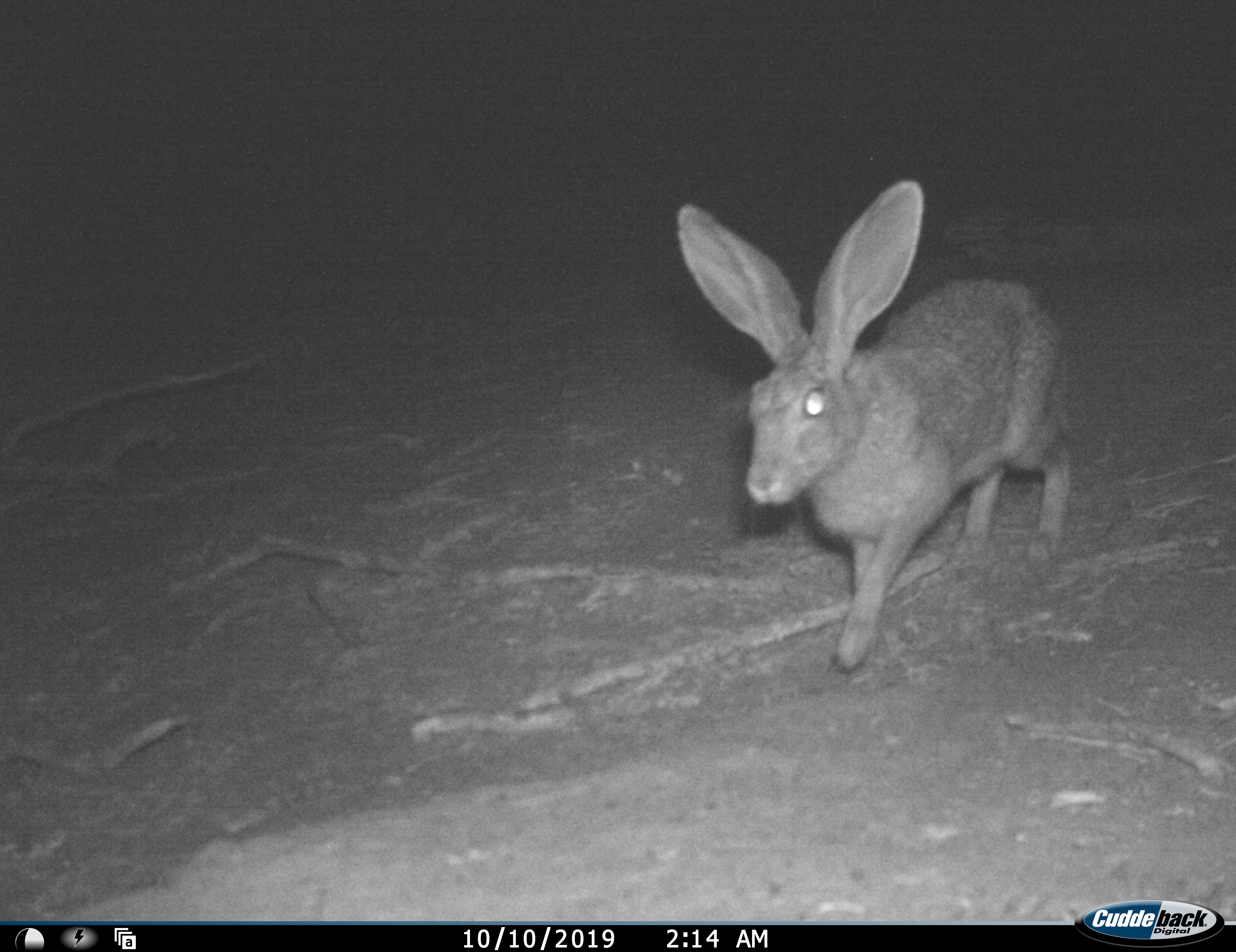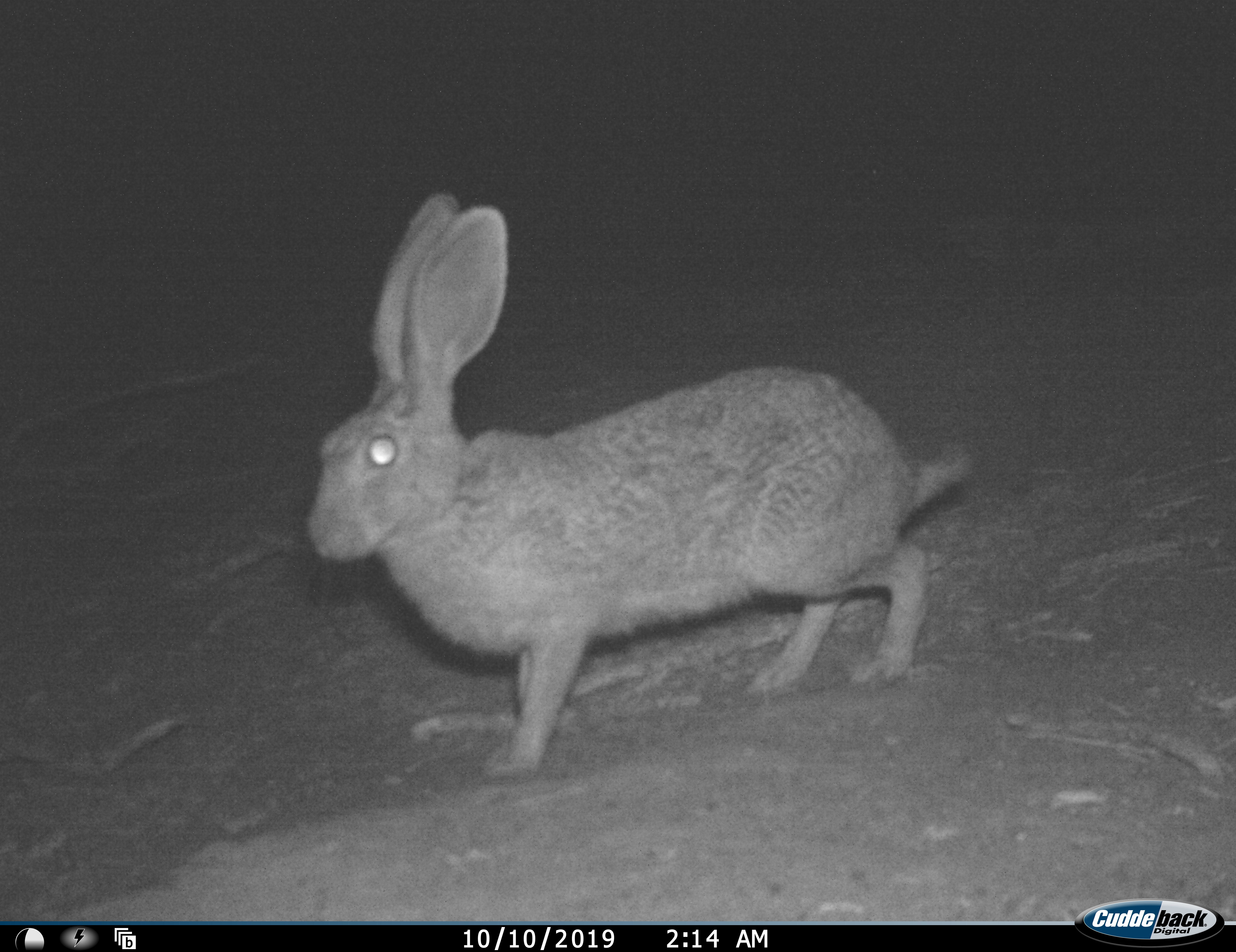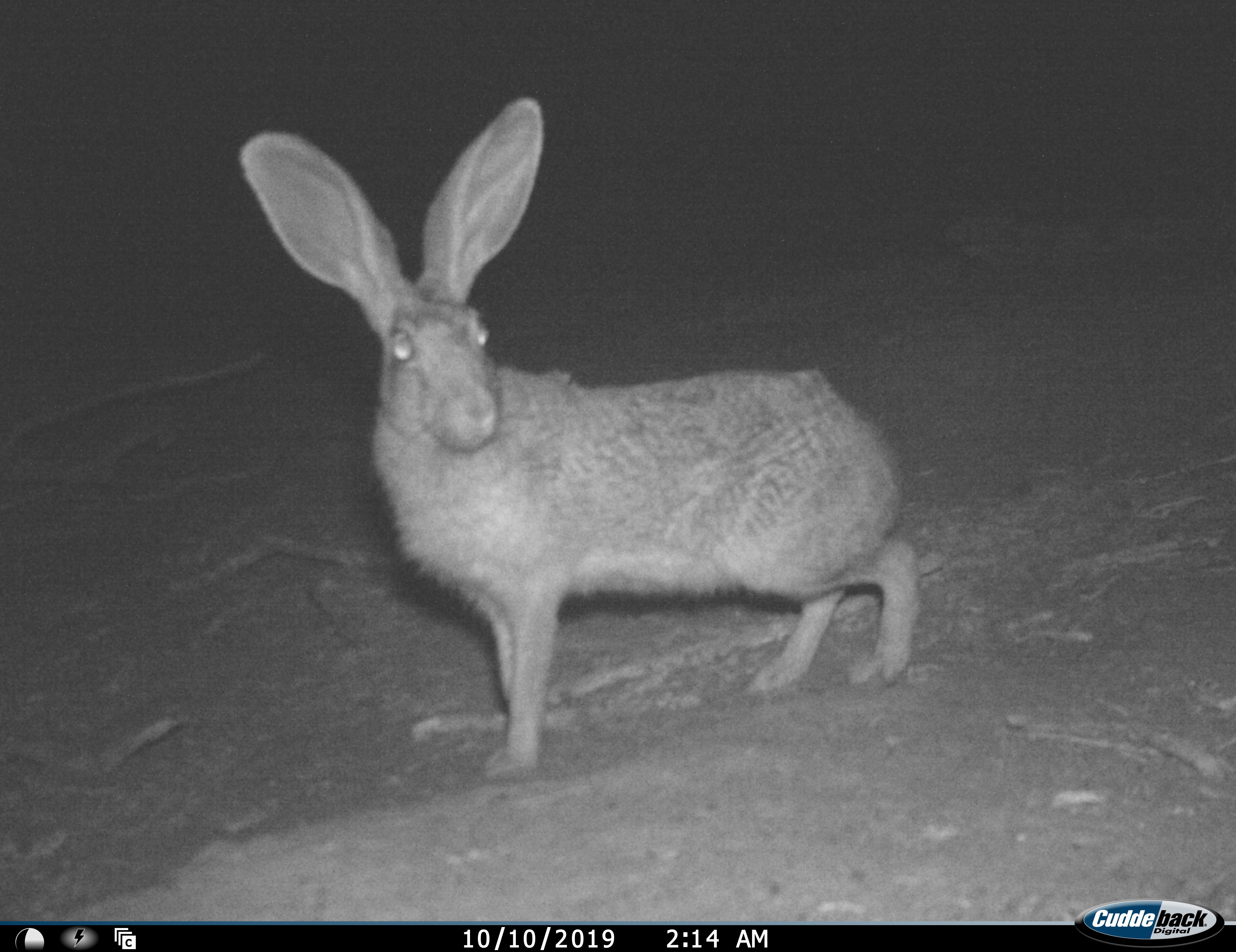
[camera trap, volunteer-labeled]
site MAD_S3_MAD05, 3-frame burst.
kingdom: Animalia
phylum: Chordata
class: Mammalia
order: Carnivora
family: Herpestidae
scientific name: Herpestidae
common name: mongoose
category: mongooseunknown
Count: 1.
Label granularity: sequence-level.